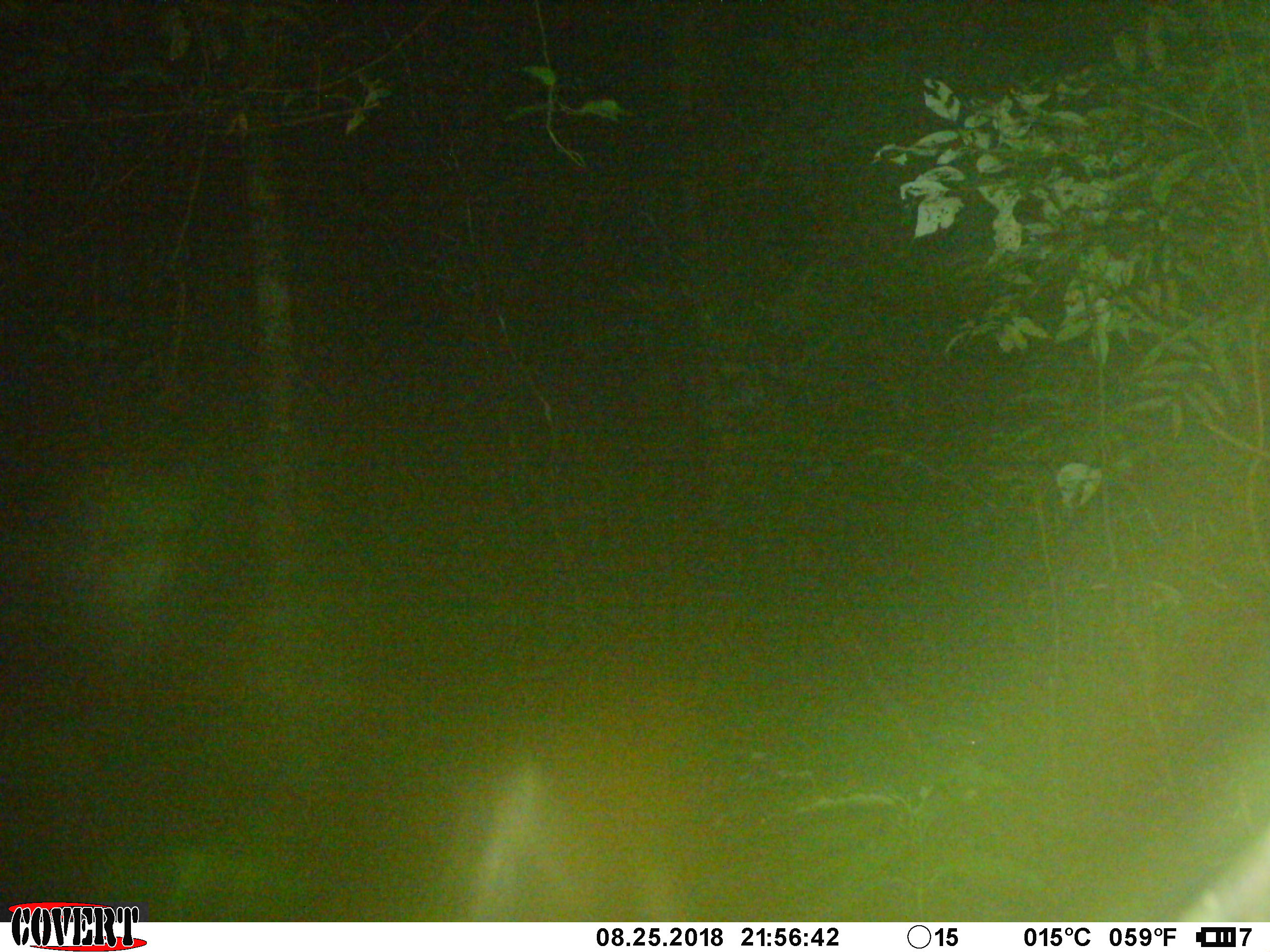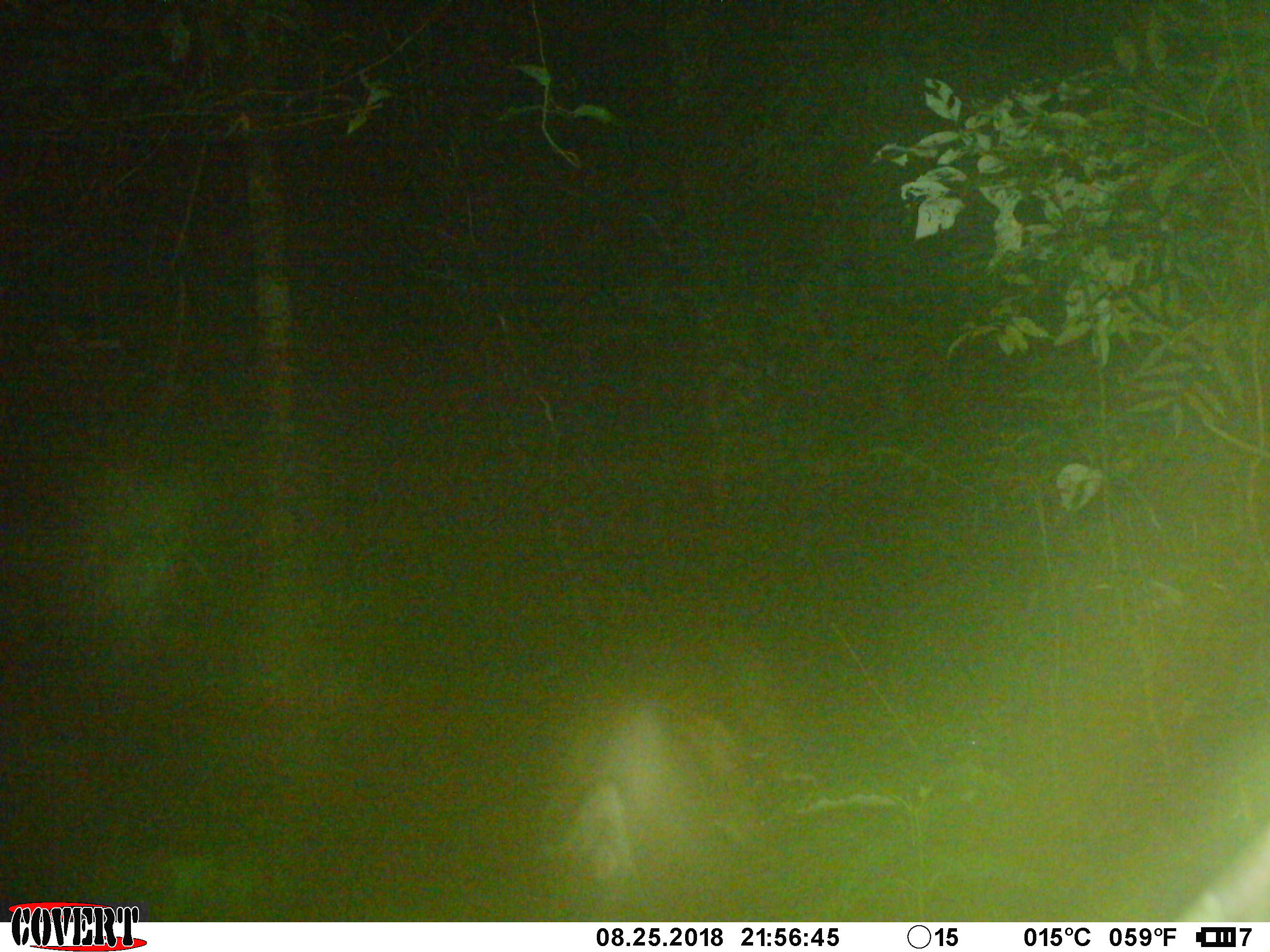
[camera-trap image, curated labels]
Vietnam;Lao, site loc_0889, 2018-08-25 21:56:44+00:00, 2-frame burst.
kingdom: Animalia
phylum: Chordata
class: Mammalia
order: Artiodactyla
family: Cervidae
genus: Muntiacus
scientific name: Muntiacus rooseveltorum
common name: roosevelt's muntjac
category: roosevelts muntjac group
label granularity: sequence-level